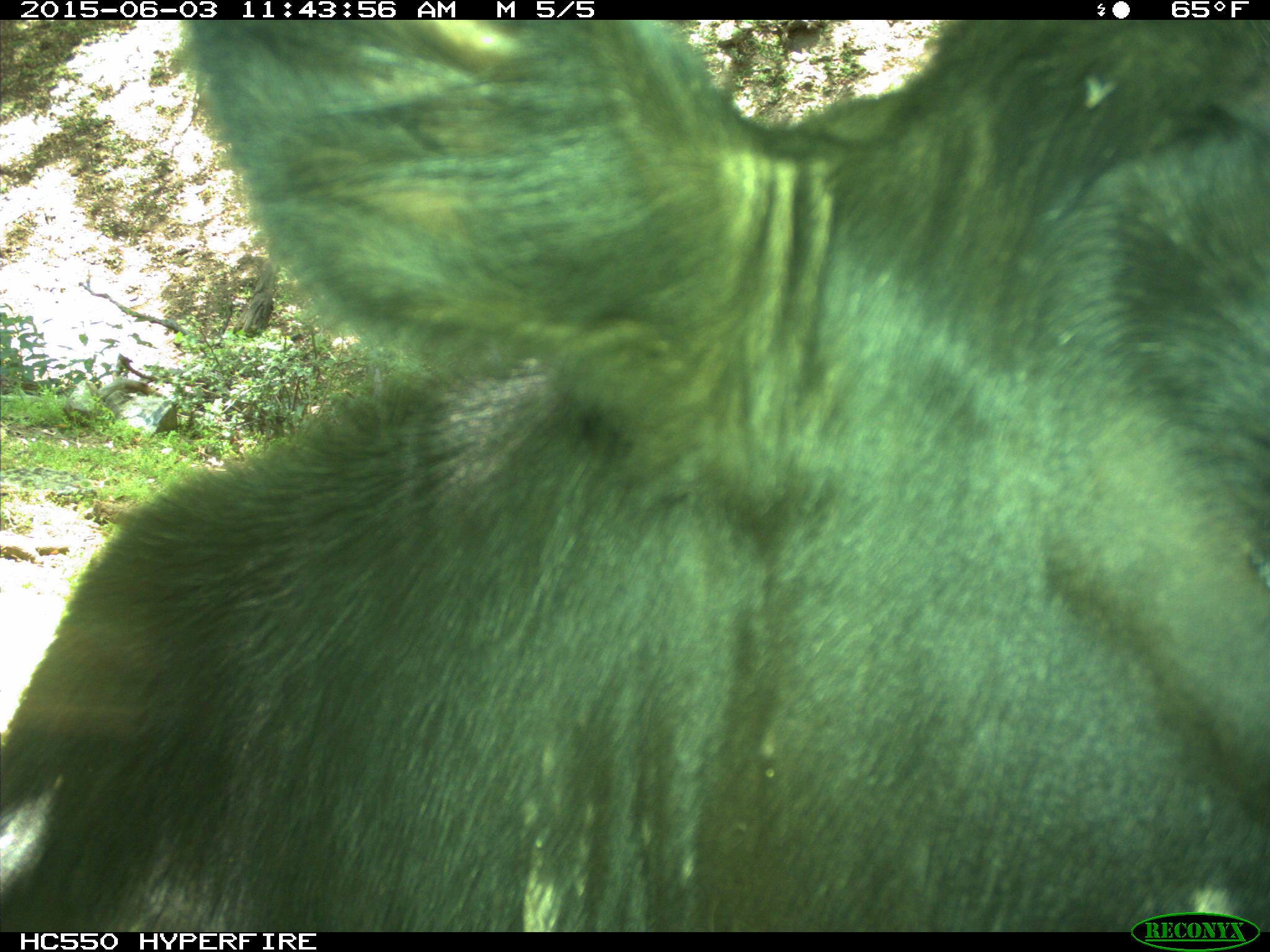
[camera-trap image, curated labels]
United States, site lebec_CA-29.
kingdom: Animalia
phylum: Chordata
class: Mammalia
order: Artiodactyla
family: Bovidae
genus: Bos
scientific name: Bos taurus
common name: domestic cow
Bos taurus (domestic cow).